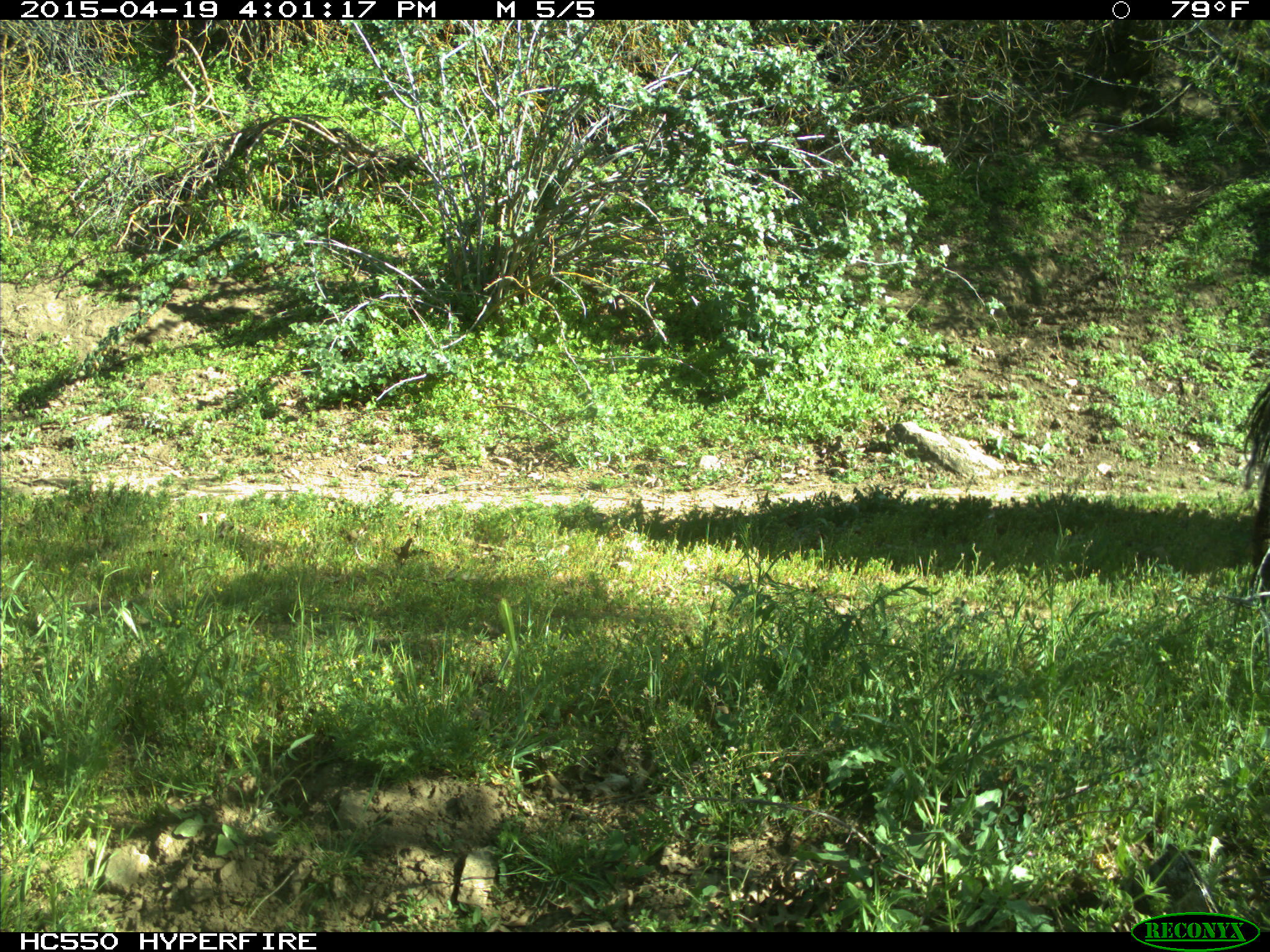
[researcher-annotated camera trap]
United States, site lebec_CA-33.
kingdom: Animalia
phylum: Chordata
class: Mammalia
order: Artiodactyla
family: Bovidae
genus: Bos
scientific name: Bos taurus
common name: domestic cow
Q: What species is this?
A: Bos taurus (domestic cow).